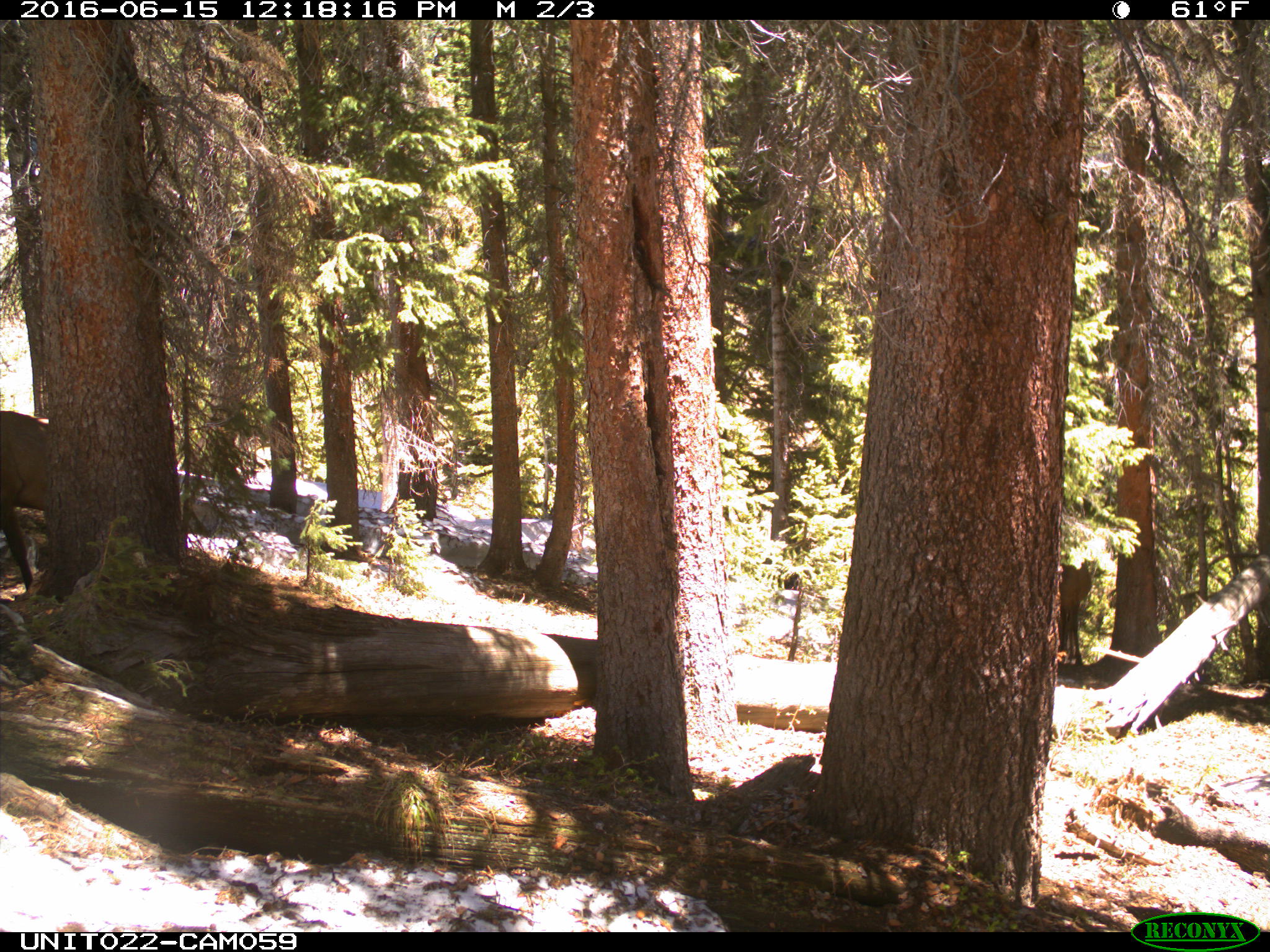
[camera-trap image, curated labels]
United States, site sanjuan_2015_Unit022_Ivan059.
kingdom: Animalia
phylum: Chordata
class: Mammalia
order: Artiodactyla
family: Cervidae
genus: Cervus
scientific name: Cervus elaphus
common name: red deer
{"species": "Cervus elaphus (red deer)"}